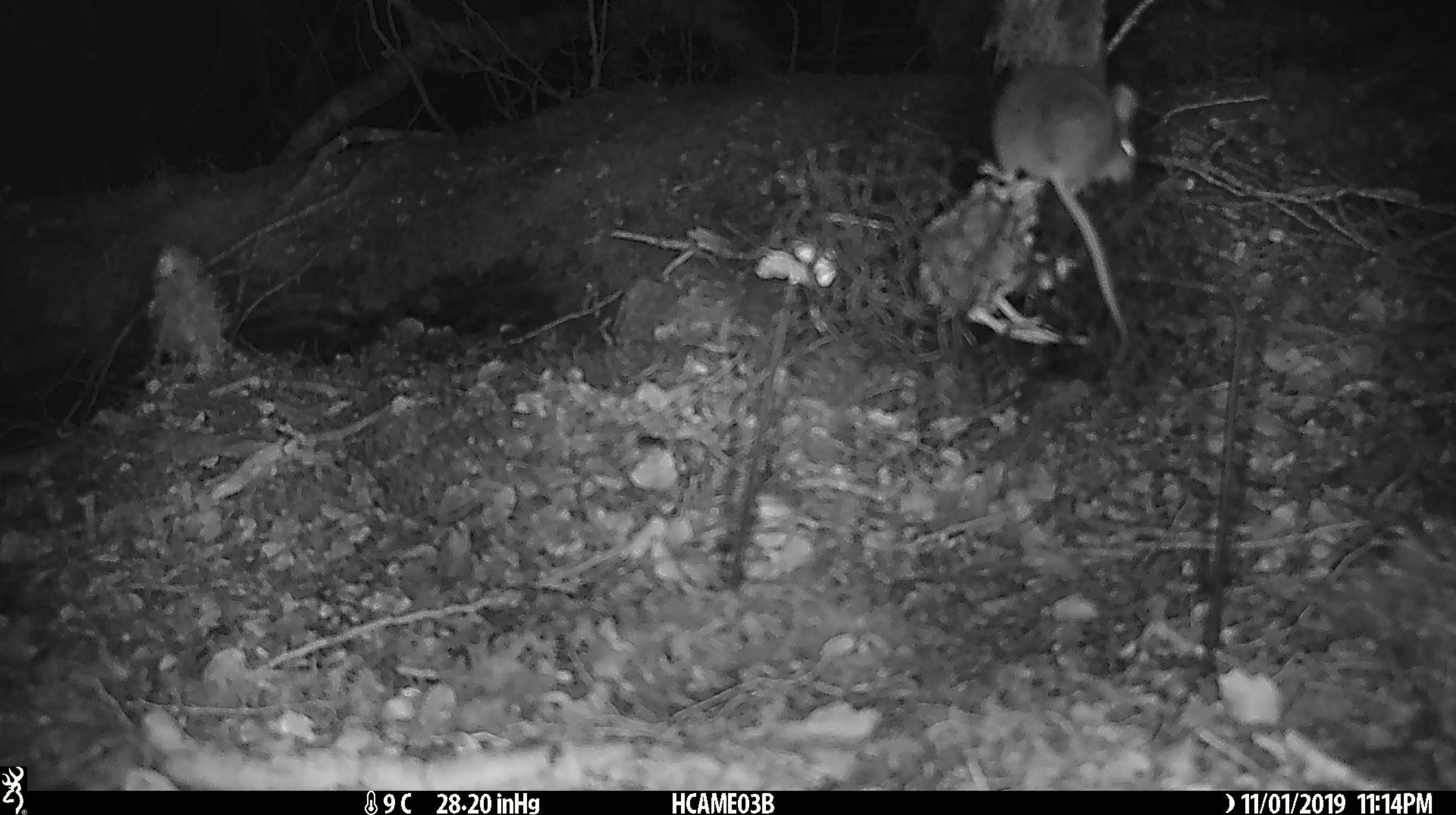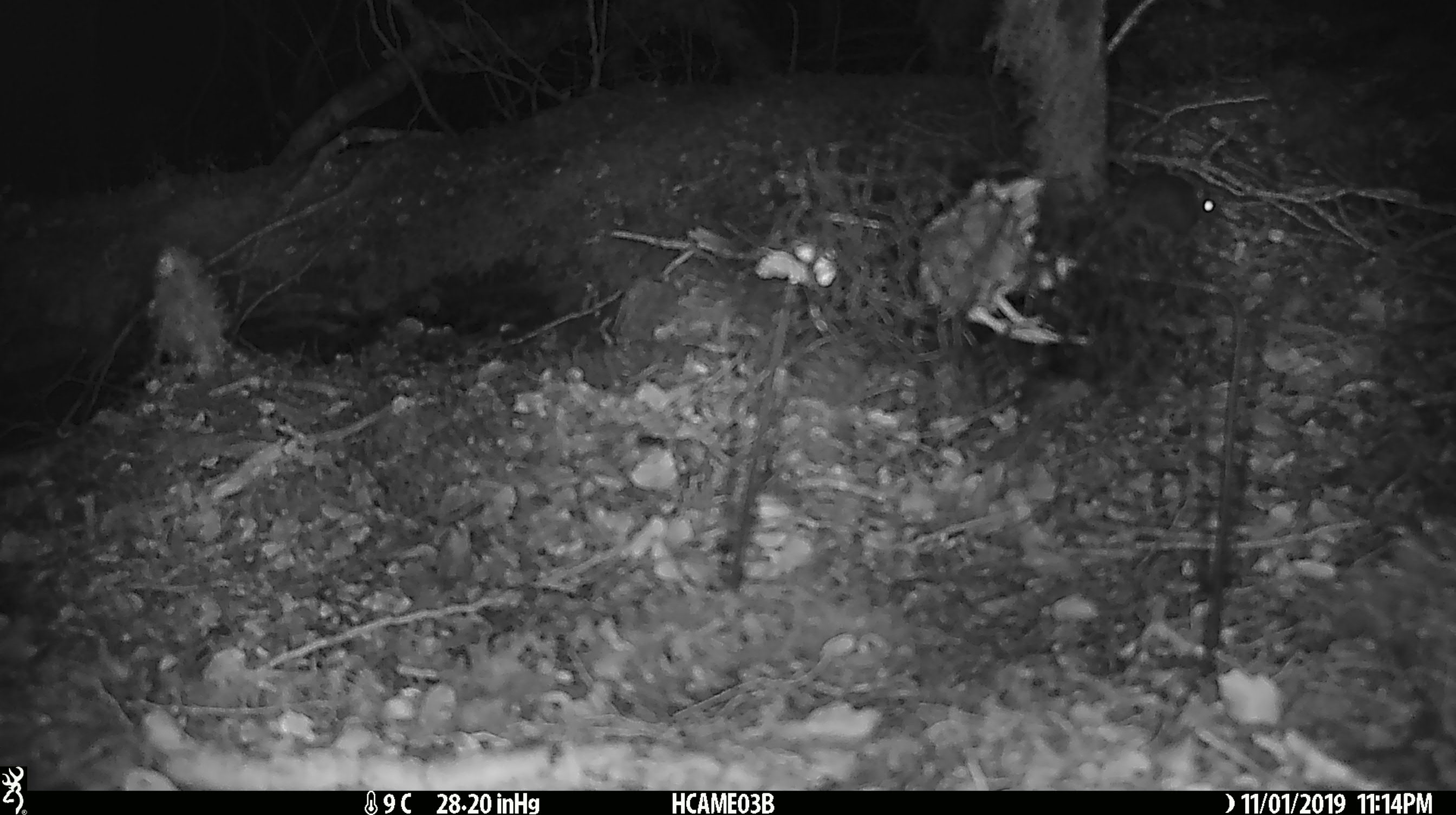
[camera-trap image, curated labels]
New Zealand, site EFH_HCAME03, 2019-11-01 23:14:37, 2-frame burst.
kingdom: Animalia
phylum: Chordata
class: Mammalia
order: Rodentia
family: Muridae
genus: Mus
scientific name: Mus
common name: mouse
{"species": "mouse (Mus)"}